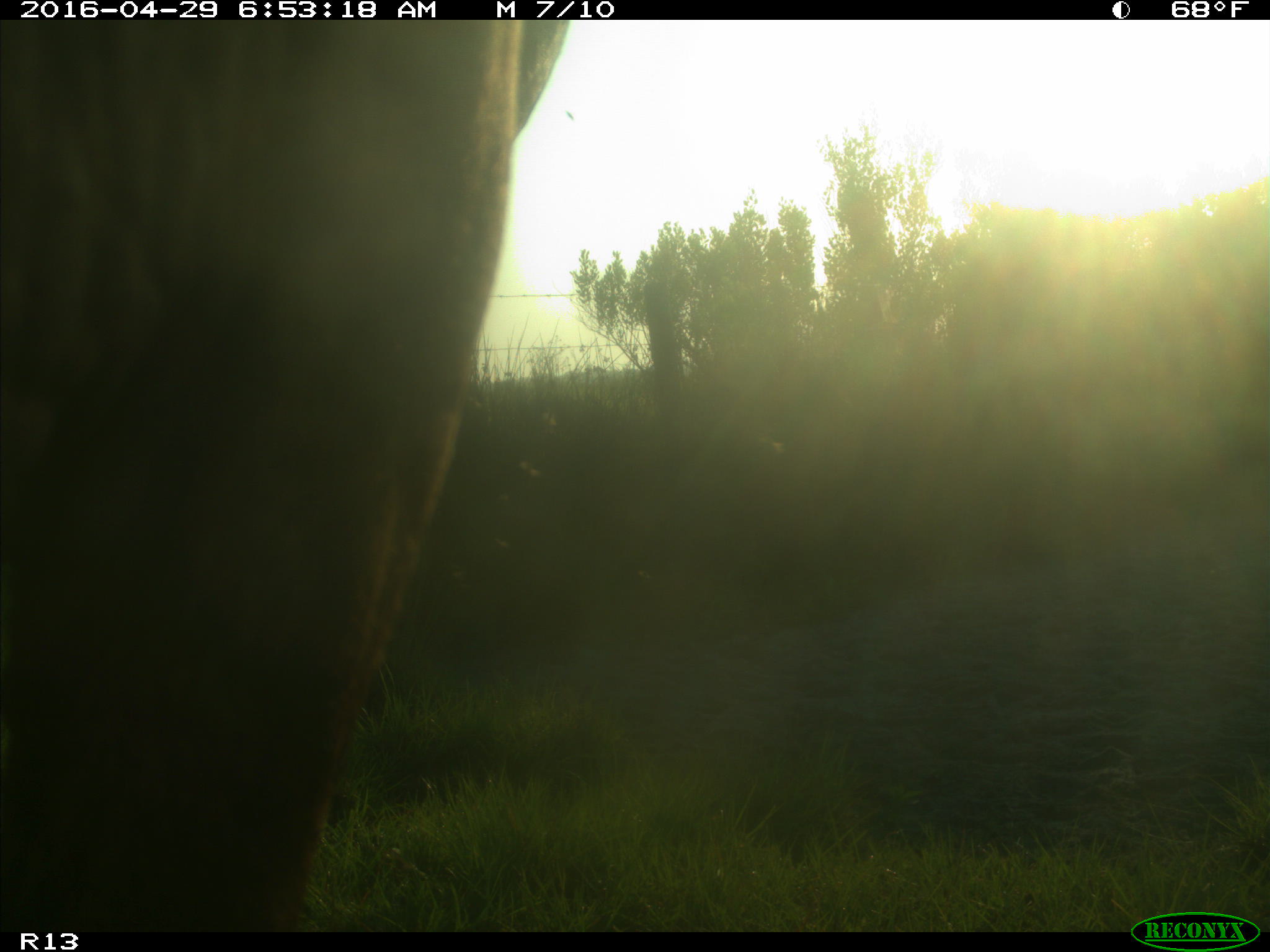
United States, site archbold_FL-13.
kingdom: Animalia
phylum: Chordata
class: Mammalia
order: Artiodactyla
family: Bovidae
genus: Bos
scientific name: Bos taurus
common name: domestic cow